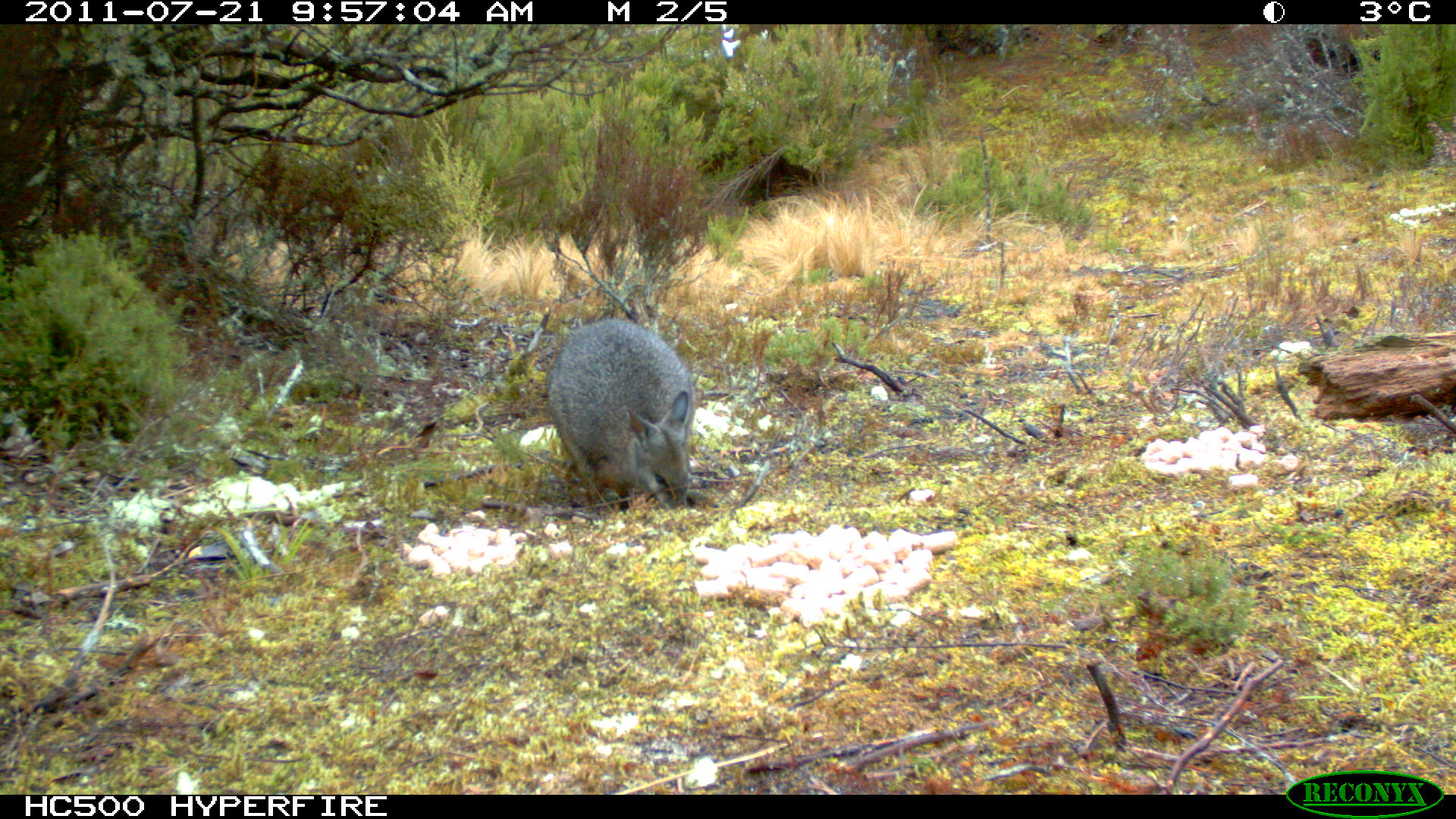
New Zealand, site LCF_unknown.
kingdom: Animalia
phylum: Chordata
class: Mammalia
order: Diprotodontia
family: Macropodidae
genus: Notamacropus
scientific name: Notamacropus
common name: wallaby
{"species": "wallaby (Notamacropus)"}